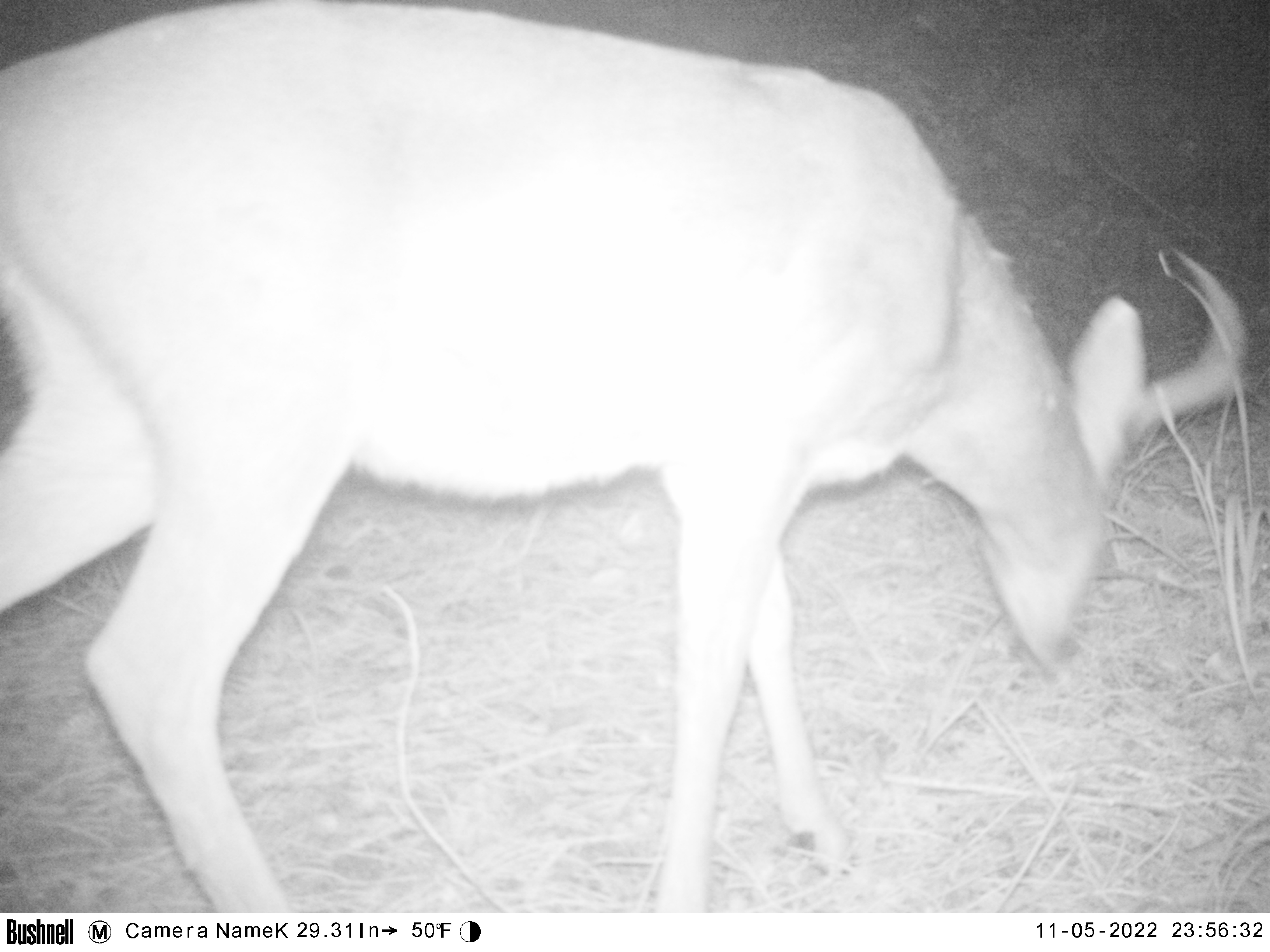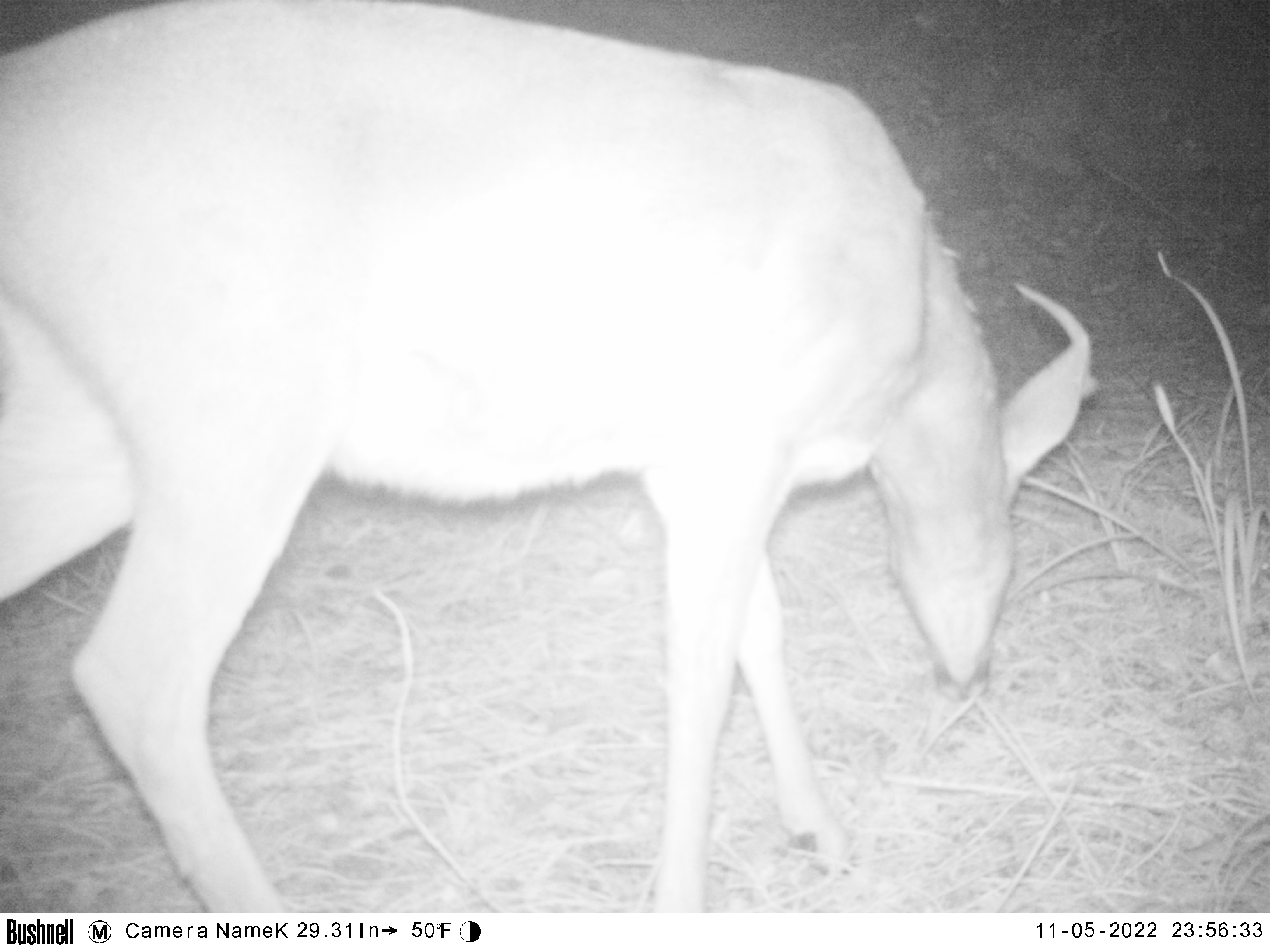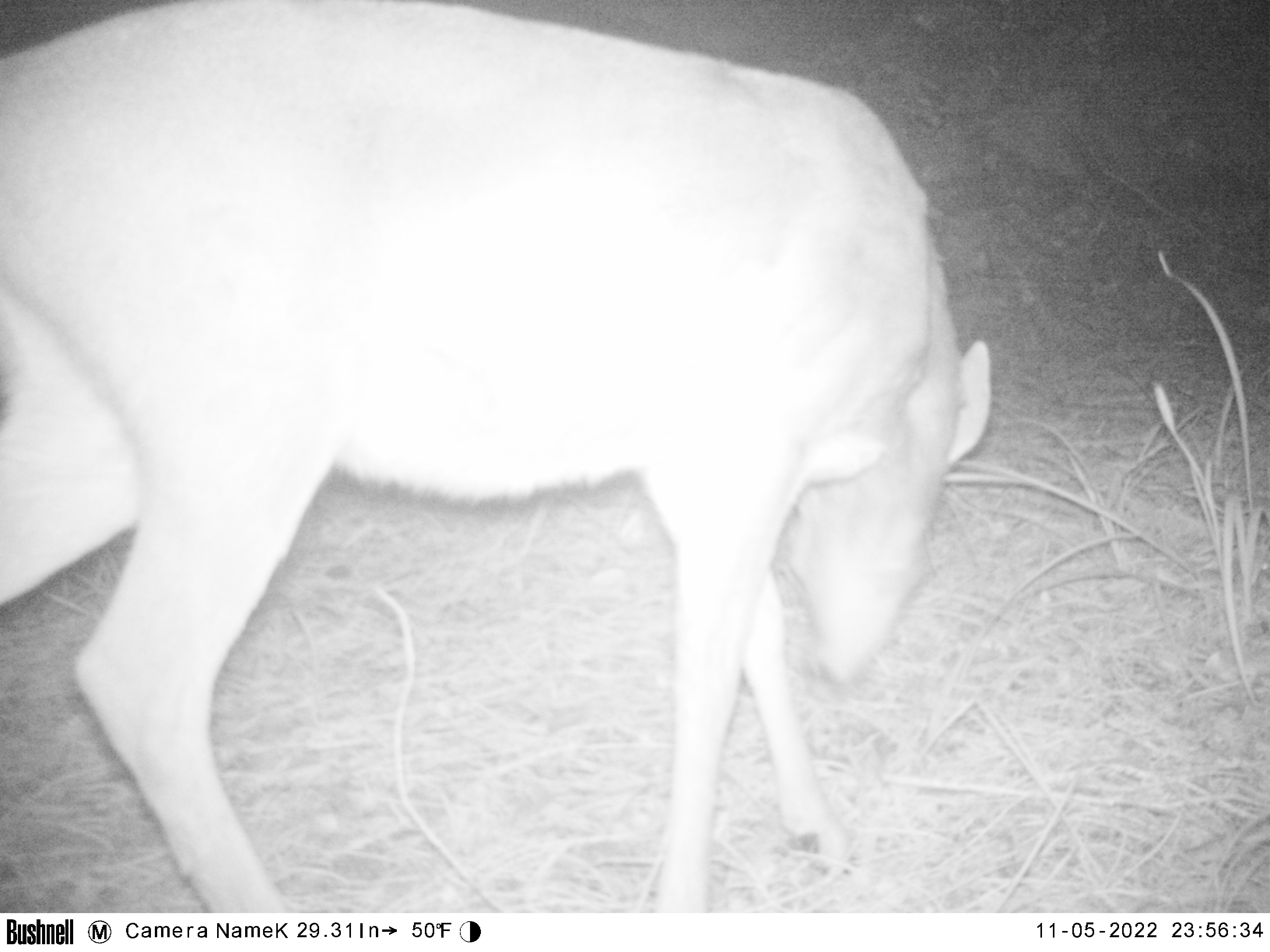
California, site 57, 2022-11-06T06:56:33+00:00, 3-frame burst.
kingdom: Animalia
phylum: Chordata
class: Mammalia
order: Artiodactyla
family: Cervidae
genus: Odocoileus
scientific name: Odocoileus hemionus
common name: mule deer